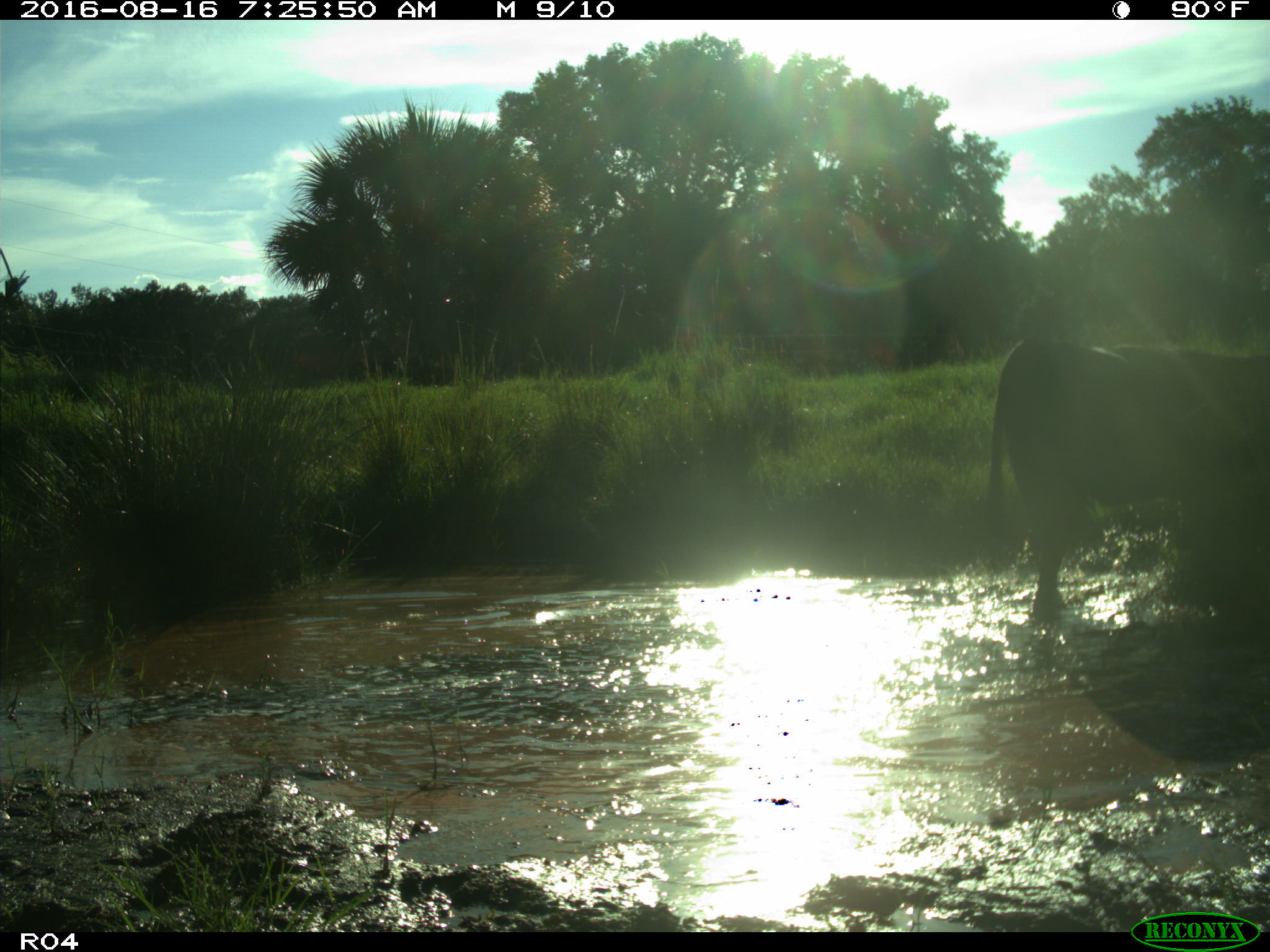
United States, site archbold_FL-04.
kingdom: Animalia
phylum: Chordata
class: Mammalia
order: Artiodactyla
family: Bovidae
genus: Bos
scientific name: Bos taurus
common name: domestic cow